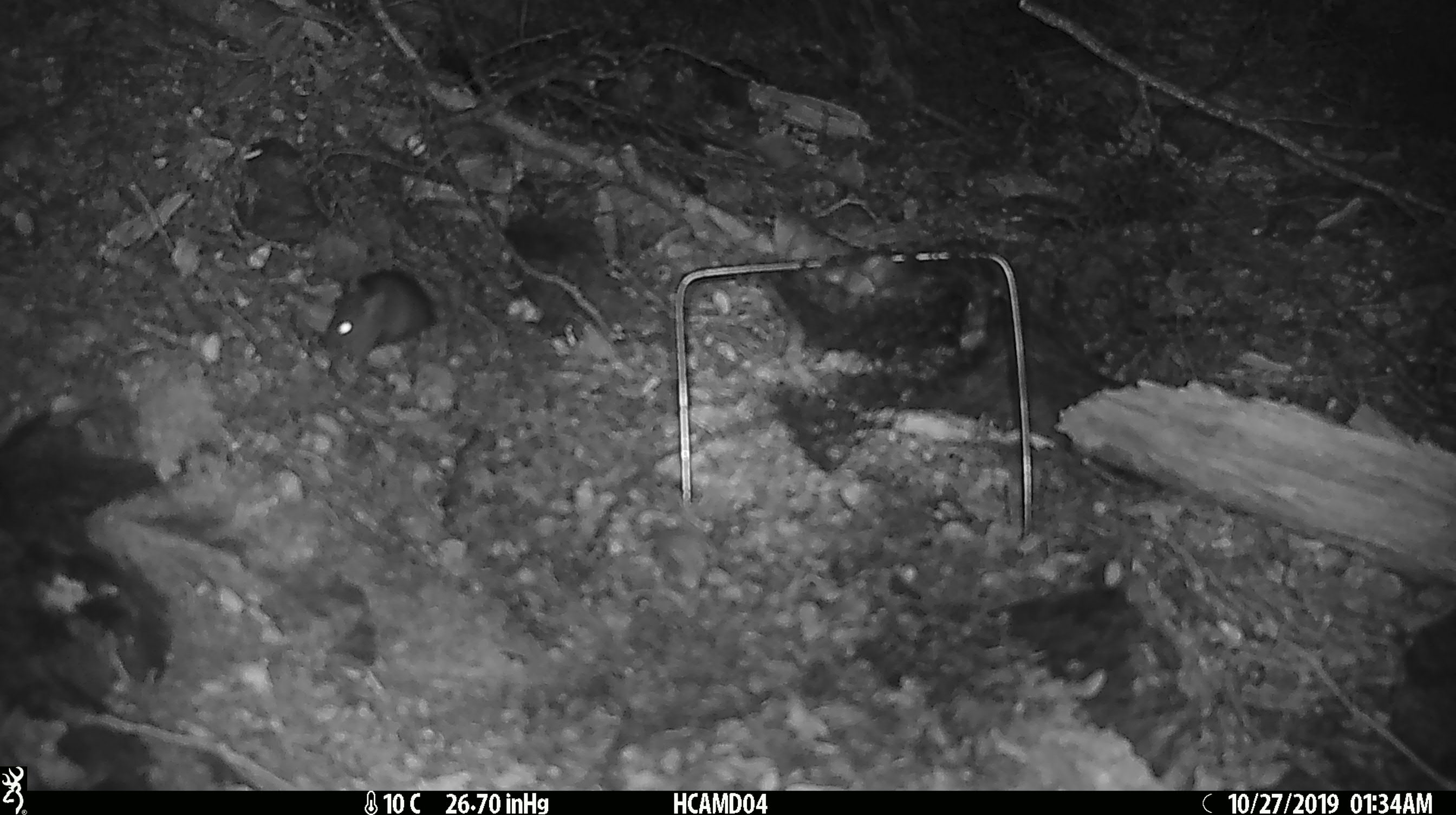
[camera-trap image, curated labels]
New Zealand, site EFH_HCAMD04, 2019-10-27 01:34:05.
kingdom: Animalia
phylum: Chordata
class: Mammalia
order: Rodentia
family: Muridae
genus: Mus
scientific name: Mus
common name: mouse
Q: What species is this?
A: Mouse (Mus).